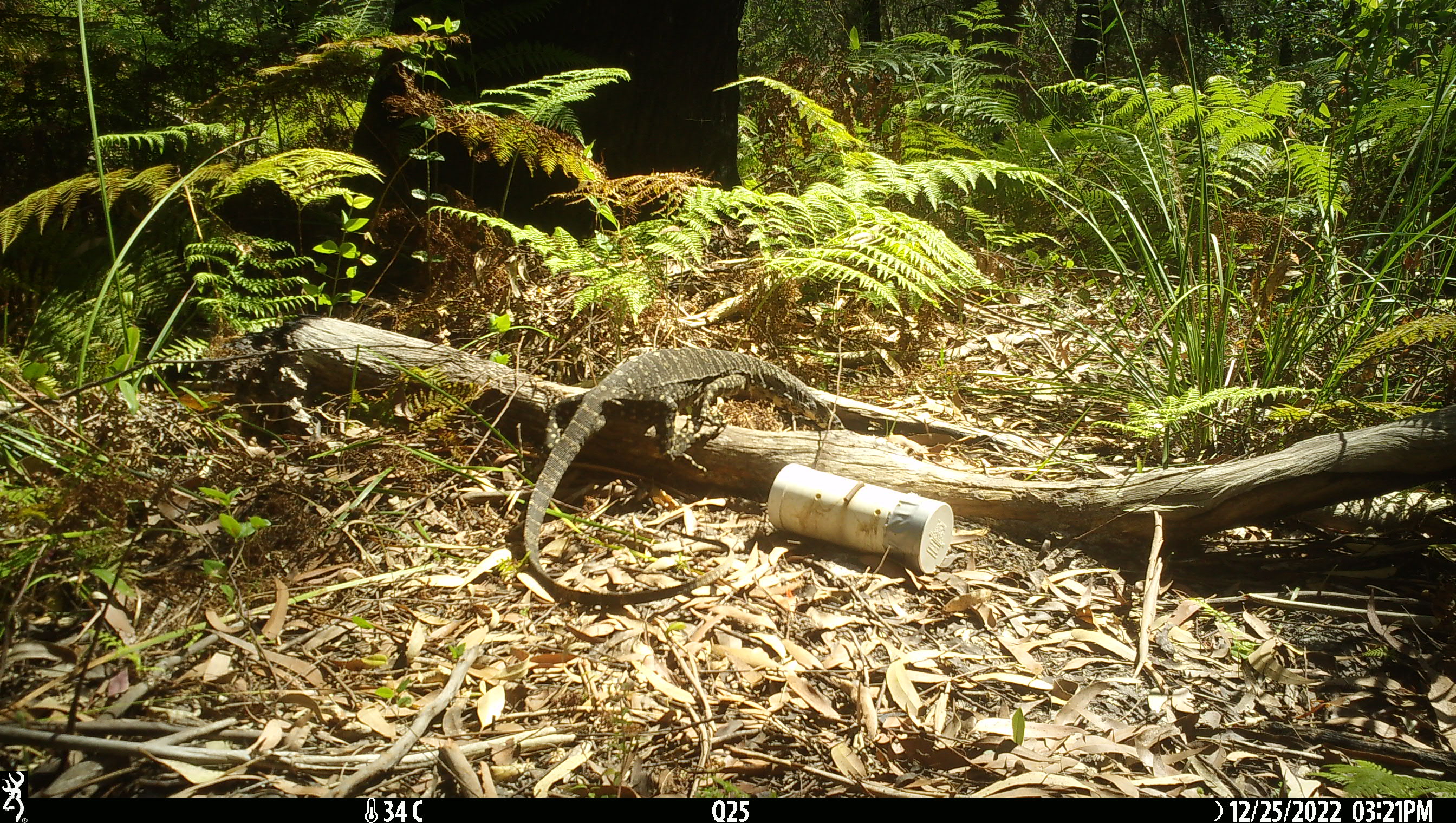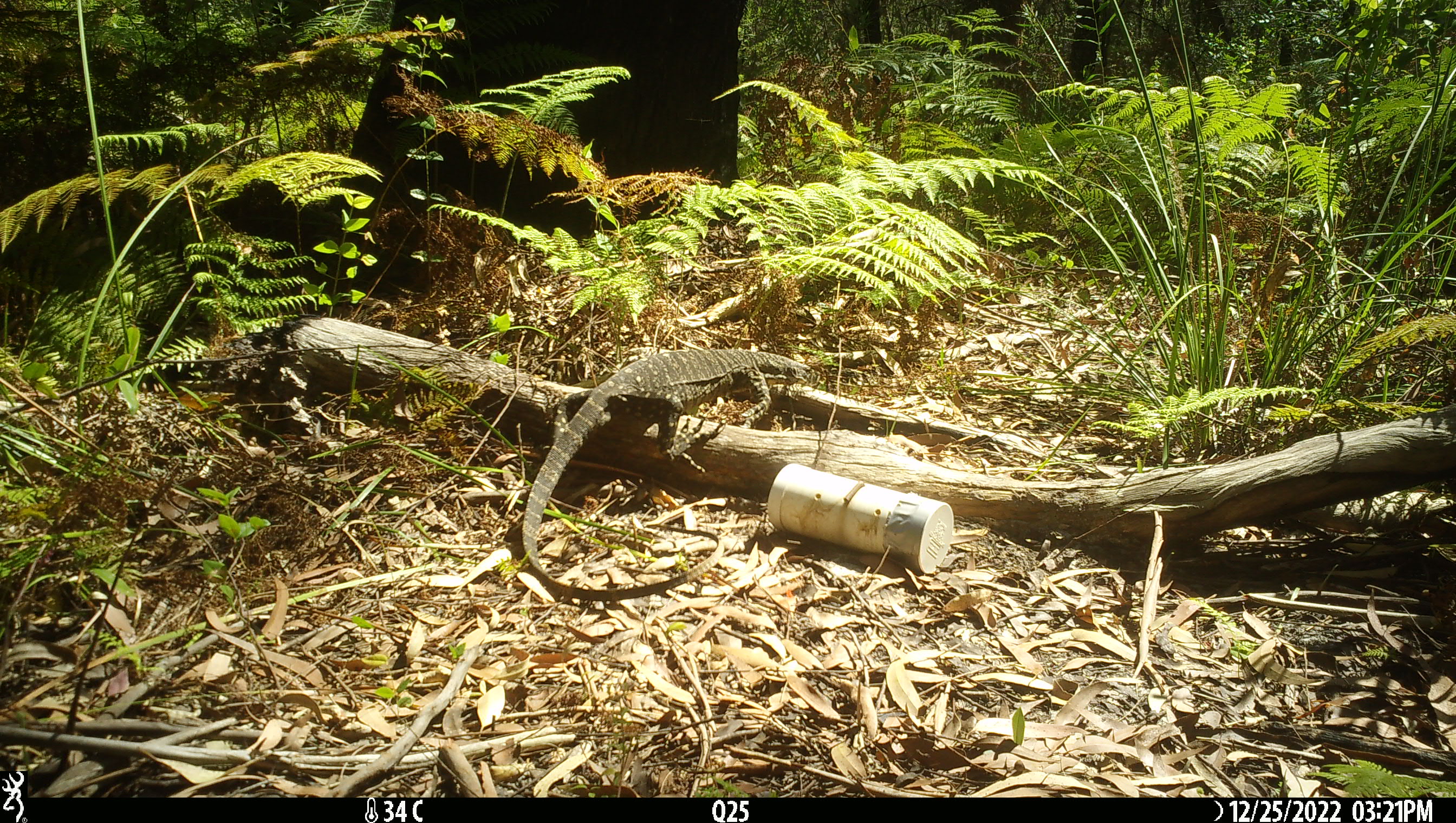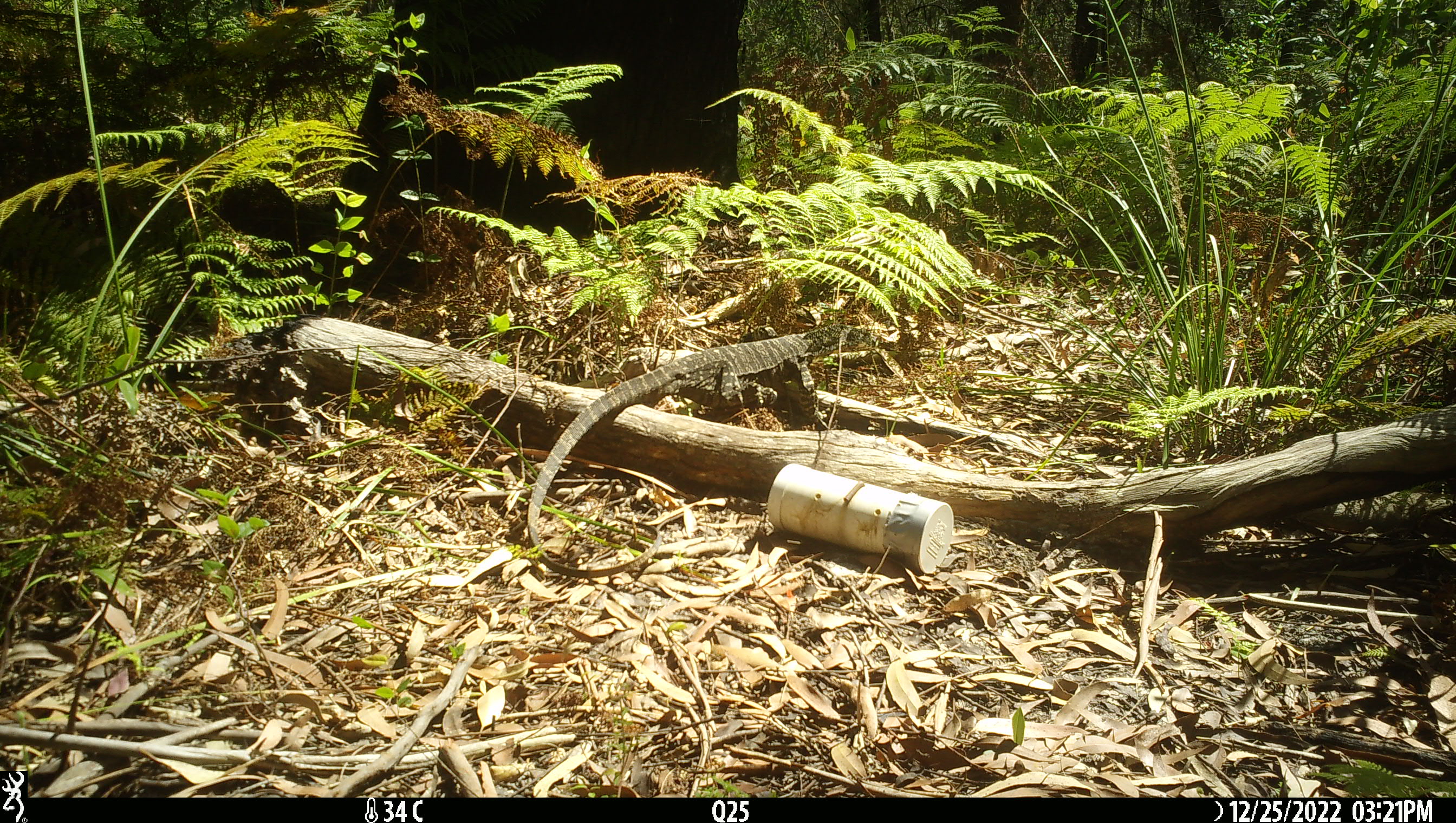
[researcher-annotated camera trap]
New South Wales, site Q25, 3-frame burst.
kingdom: Animalia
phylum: Chordata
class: Reptilia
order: Squamata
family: Varanidae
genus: Varanus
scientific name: Varanus varius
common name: lace monitor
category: goanna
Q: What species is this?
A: Goanna (lace monitor) (Varanus varius).